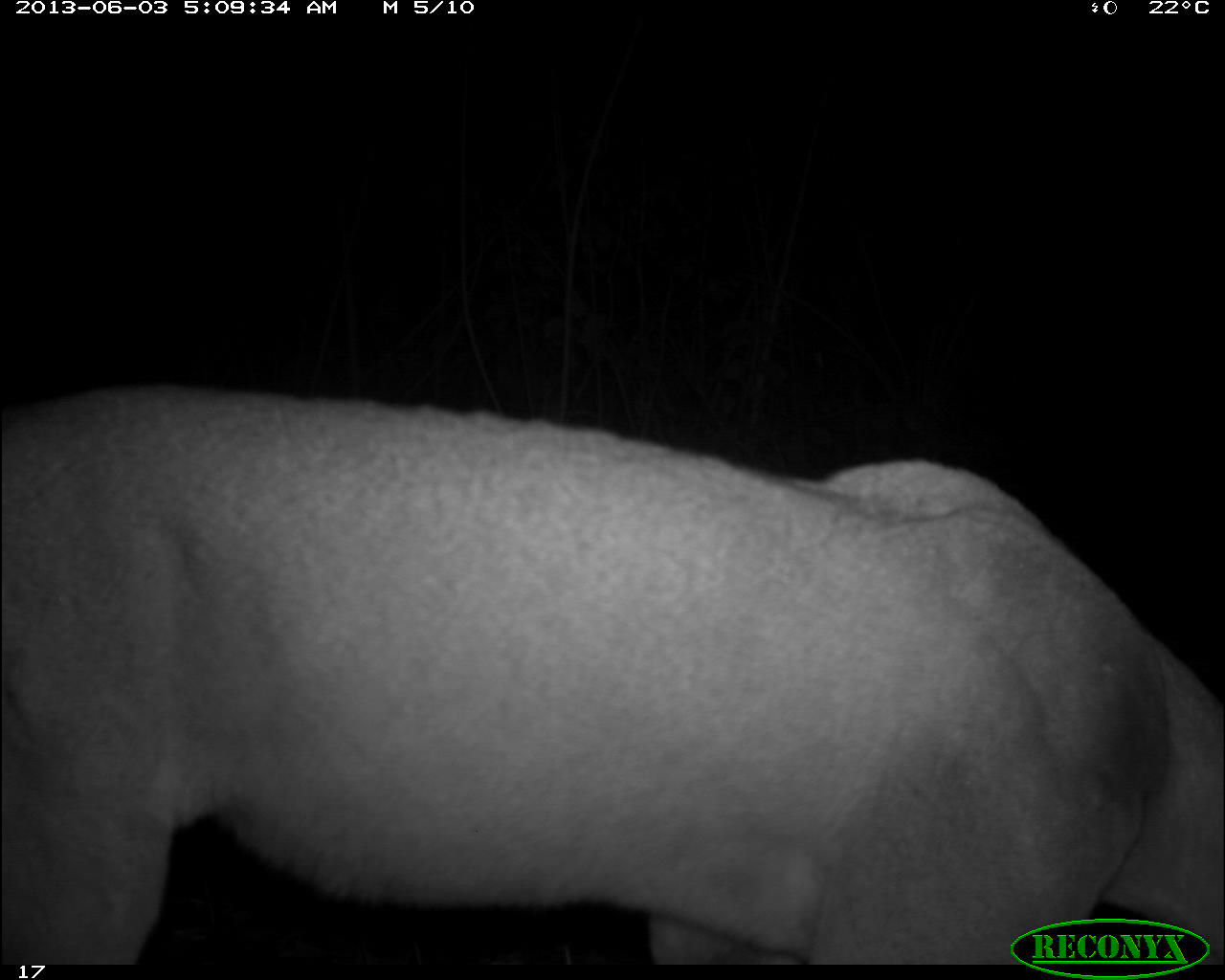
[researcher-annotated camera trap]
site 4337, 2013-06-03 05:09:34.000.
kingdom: Animalia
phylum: Chordata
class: Mammalia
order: Carnivora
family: Felidae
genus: Puma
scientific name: Puma concolor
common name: mountain lion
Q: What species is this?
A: Puma concolor (mountain lion).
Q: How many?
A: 1.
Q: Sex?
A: Male.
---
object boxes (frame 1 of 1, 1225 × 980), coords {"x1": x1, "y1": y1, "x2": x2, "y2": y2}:
puma concolor: {"x1": 0, "y1": 386, "x2": 1225, "y2": 961}